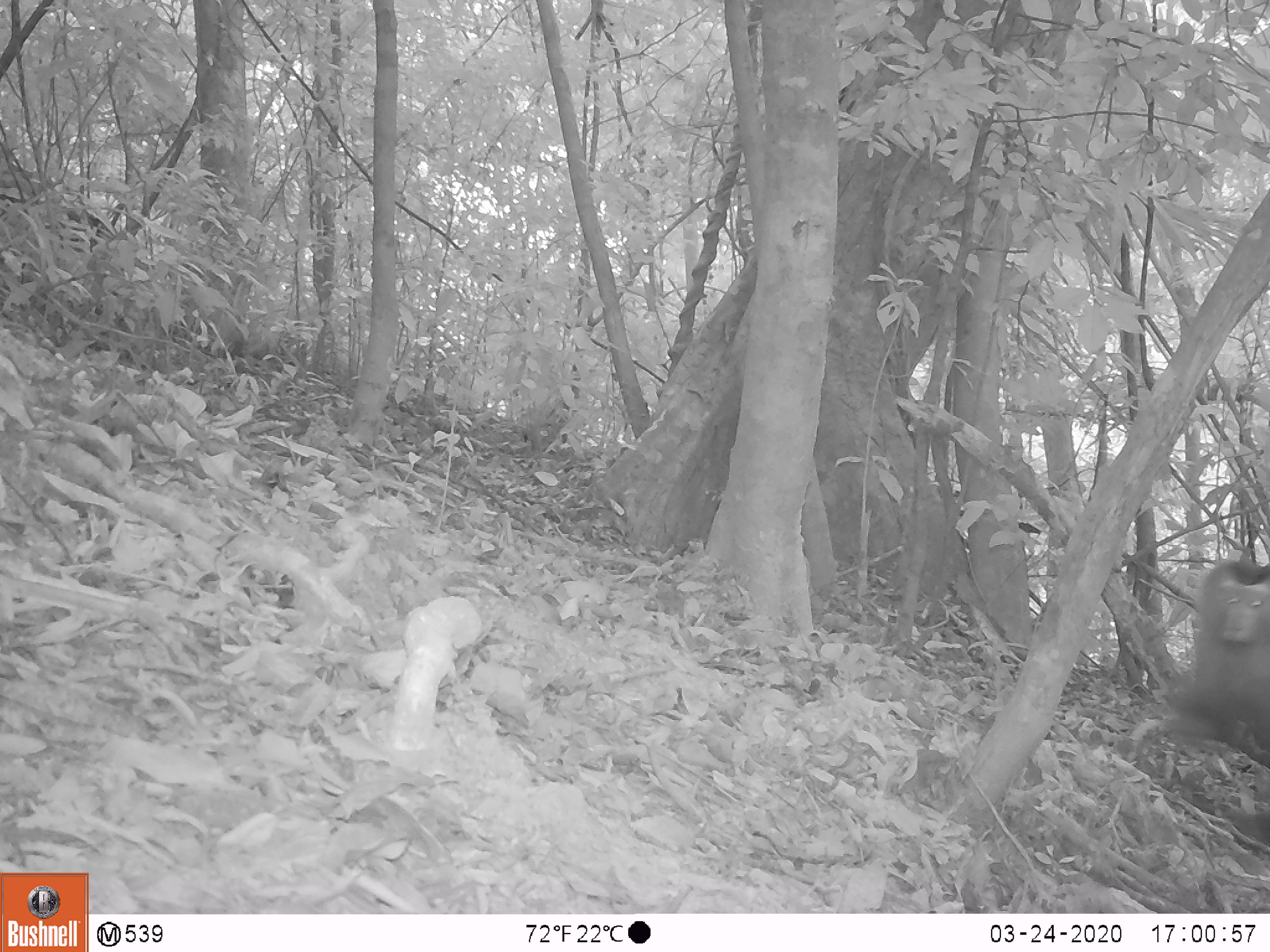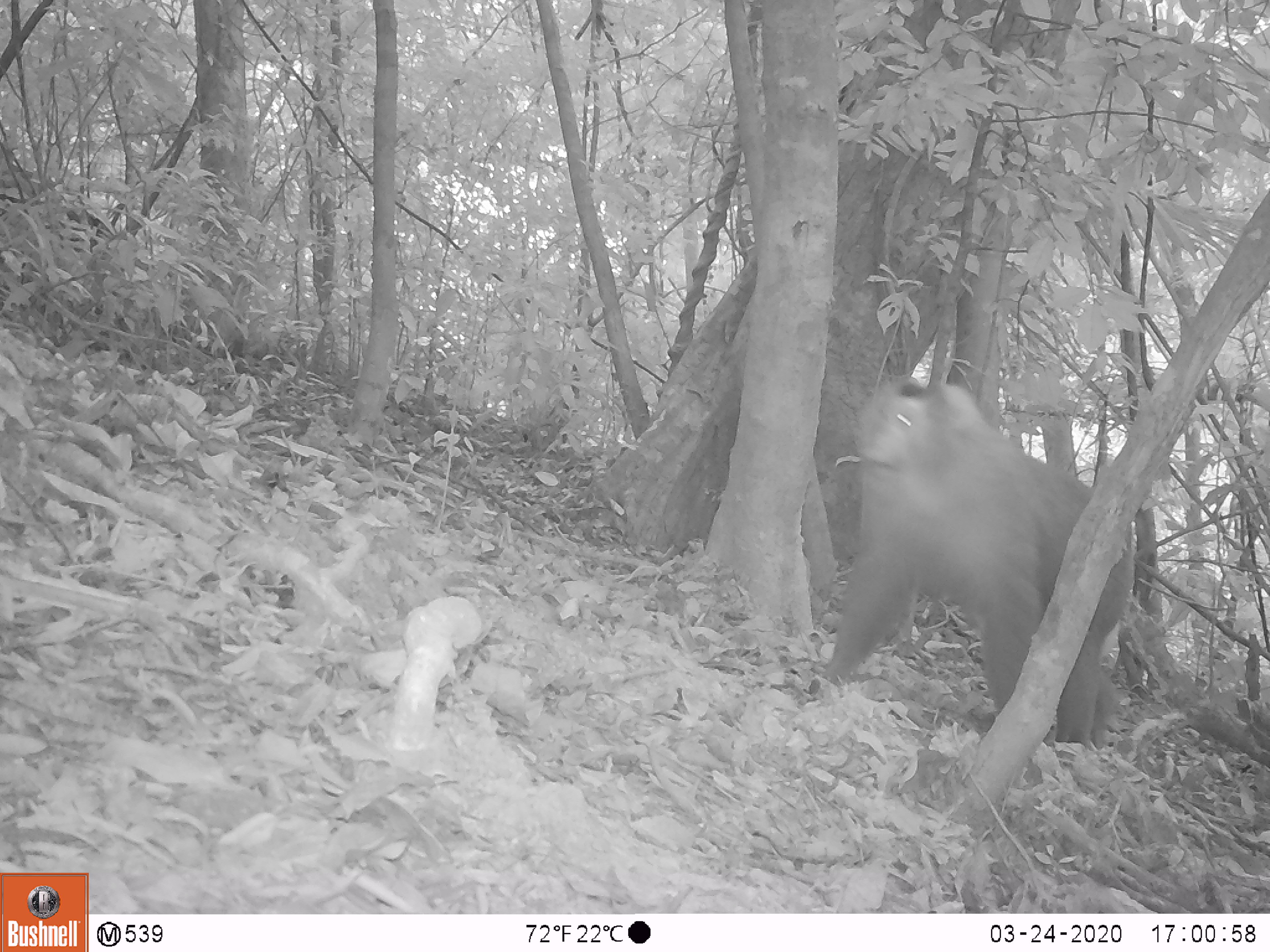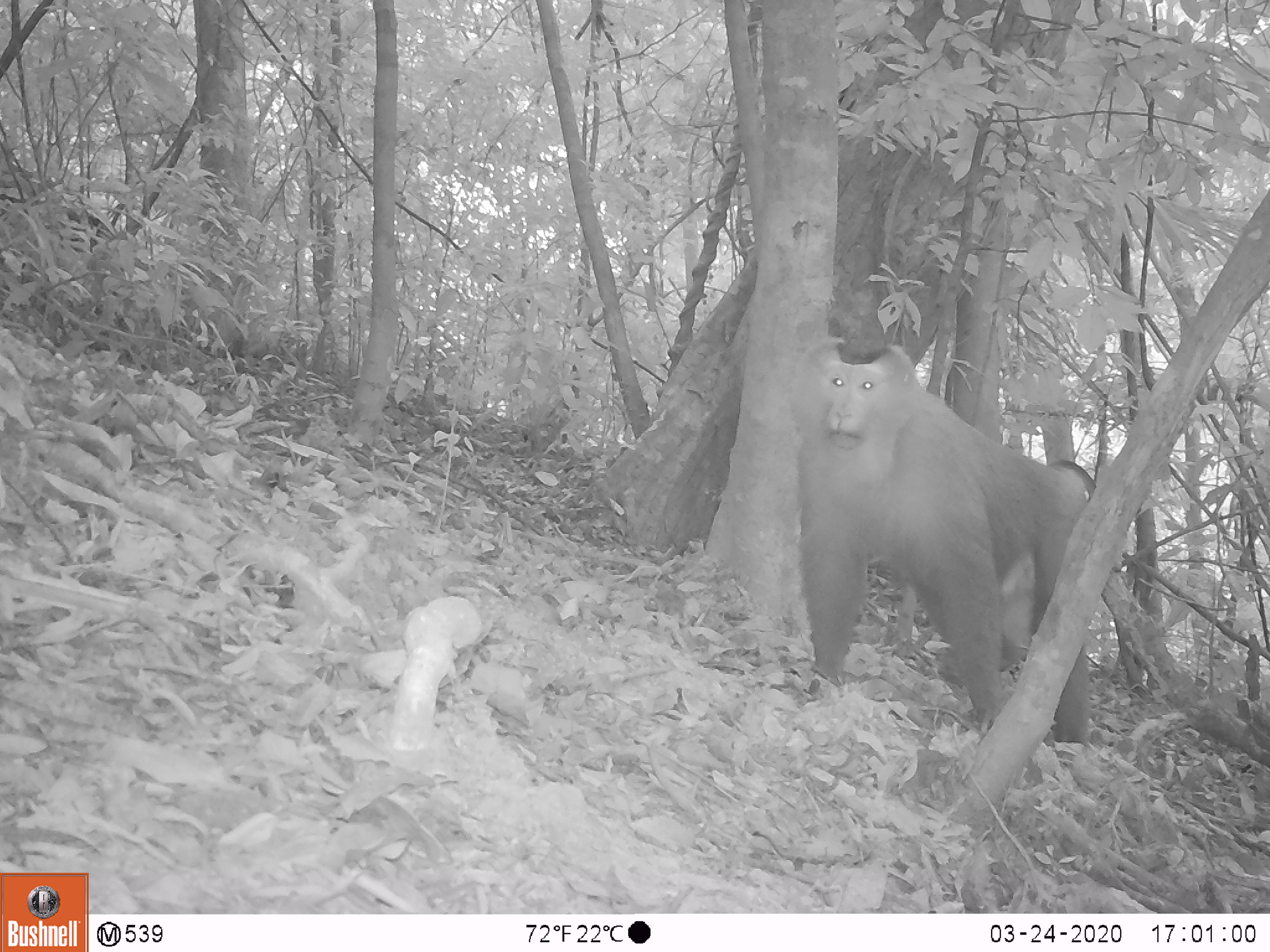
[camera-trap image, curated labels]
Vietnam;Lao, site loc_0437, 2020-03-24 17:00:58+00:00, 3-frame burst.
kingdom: Animalia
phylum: Chordata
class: Mammalia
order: Primates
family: Cercopithecidae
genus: Macaca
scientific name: Macaca nemestrina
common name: pig-tailed macaque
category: pig tailed macaque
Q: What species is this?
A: Pig tailed macaque (pig-tailed macaque) (Macaca nemestrina).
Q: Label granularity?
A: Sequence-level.